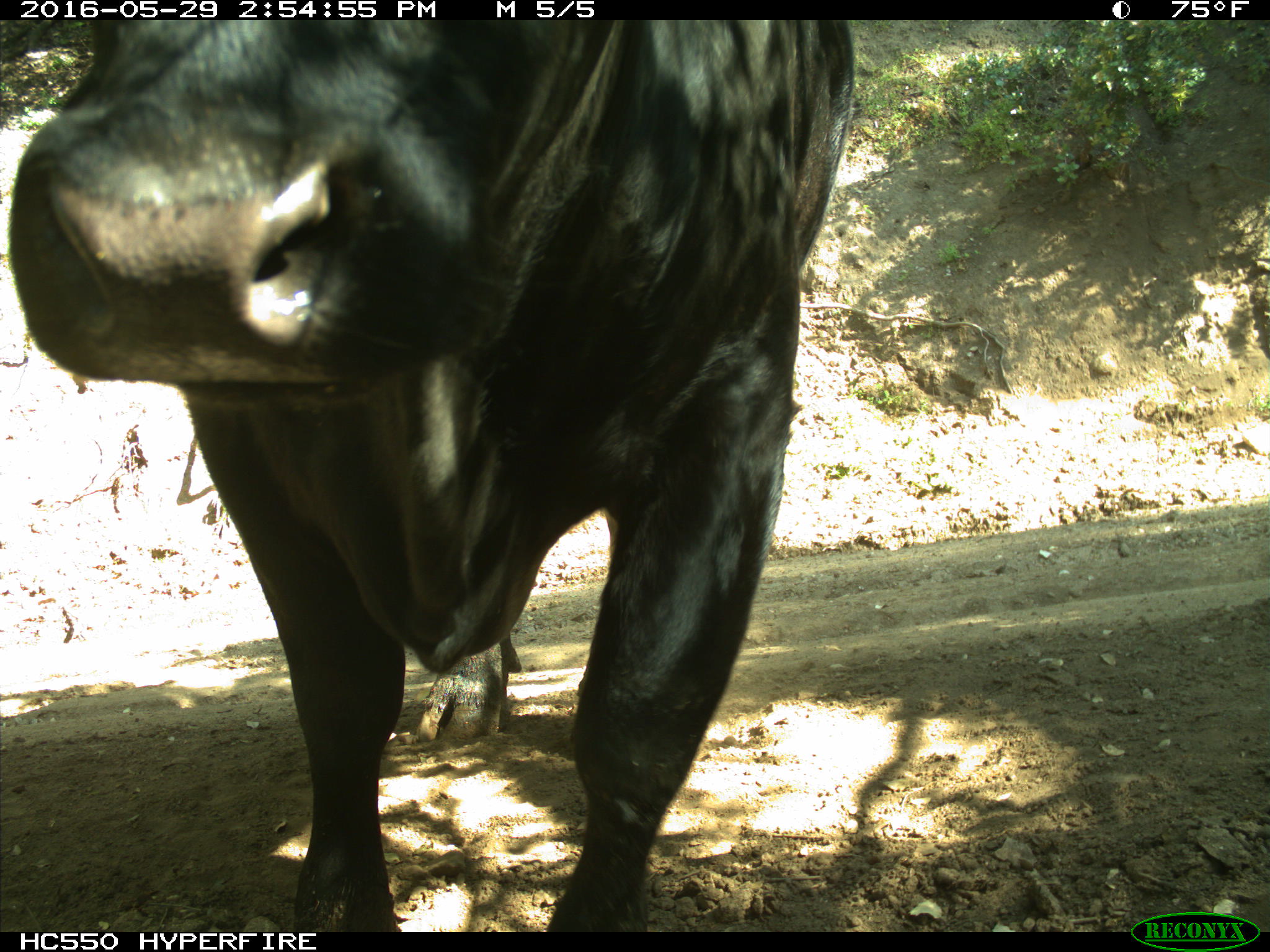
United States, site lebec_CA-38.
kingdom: Animalia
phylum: Chordata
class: Mammalia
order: Artiodactyla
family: Bovidae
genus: Bos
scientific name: Bos taurus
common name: domestic cow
Bos taurus (domestic cow).